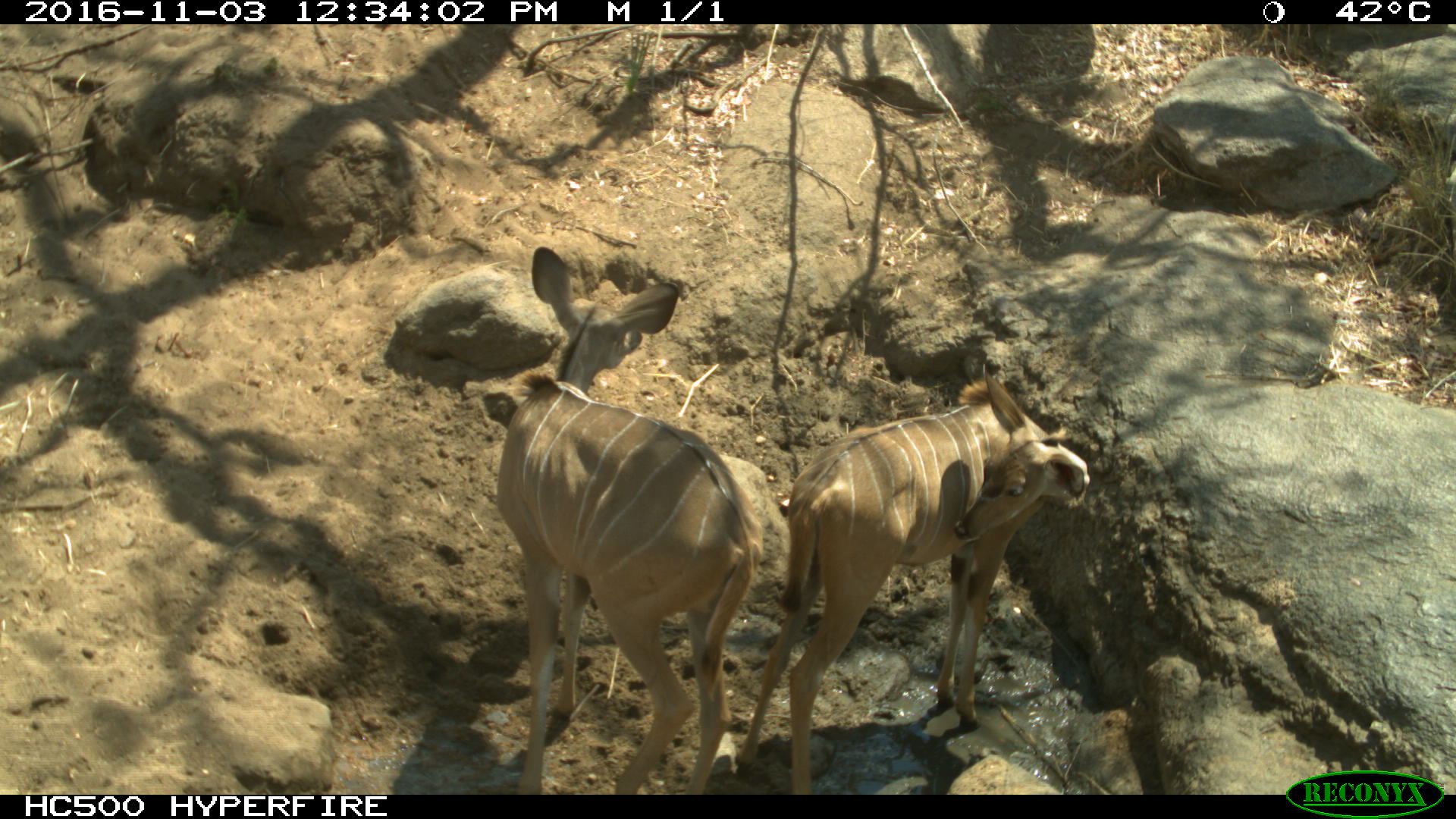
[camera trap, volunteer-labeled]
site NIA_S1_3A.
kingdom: Animalia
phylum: Chordata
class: Mammalia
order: Artiodactyla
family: Bovidae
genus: Tragelaphus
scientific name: Tragelaphus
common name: kudu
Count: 2.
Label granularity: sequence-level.